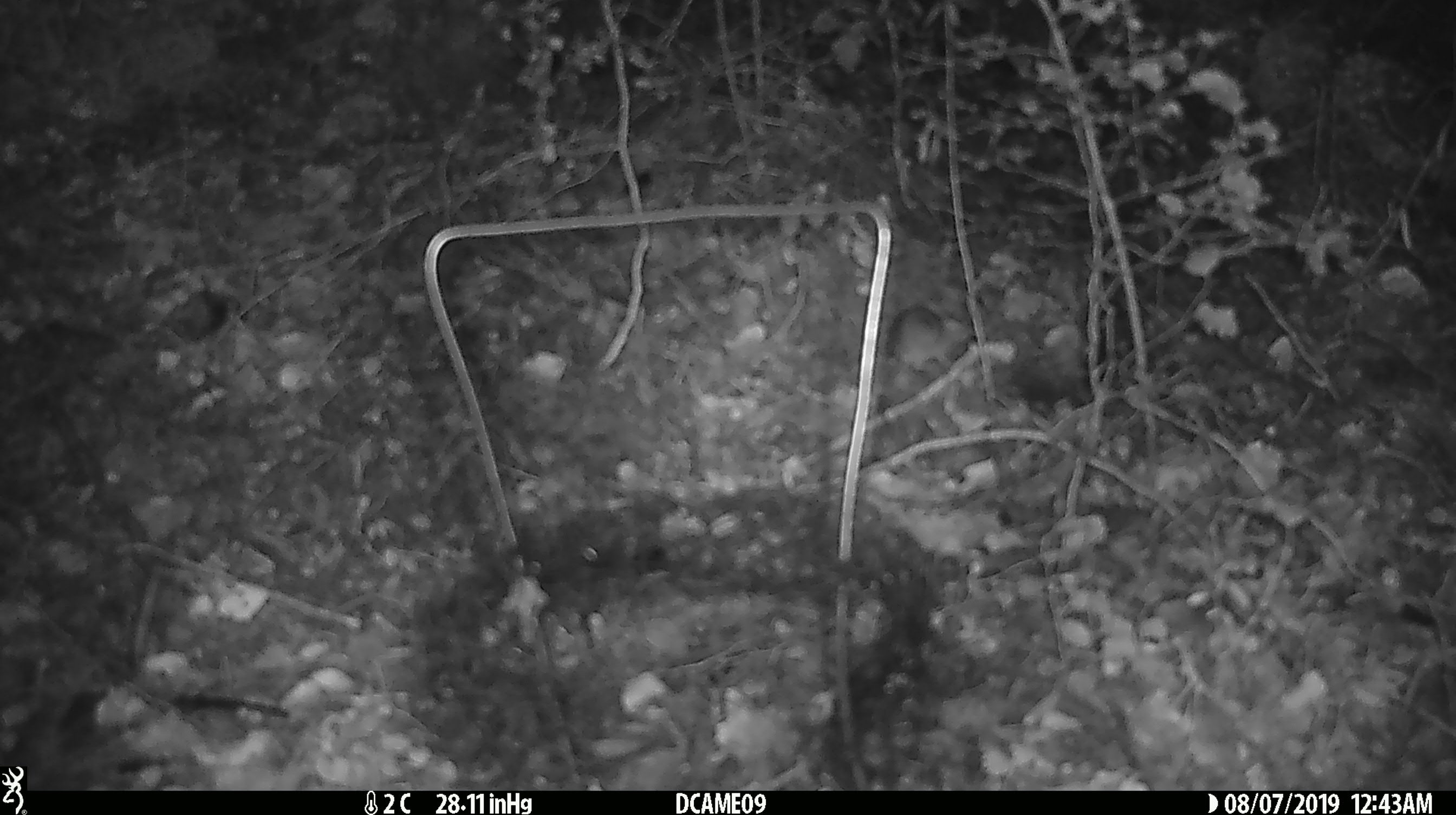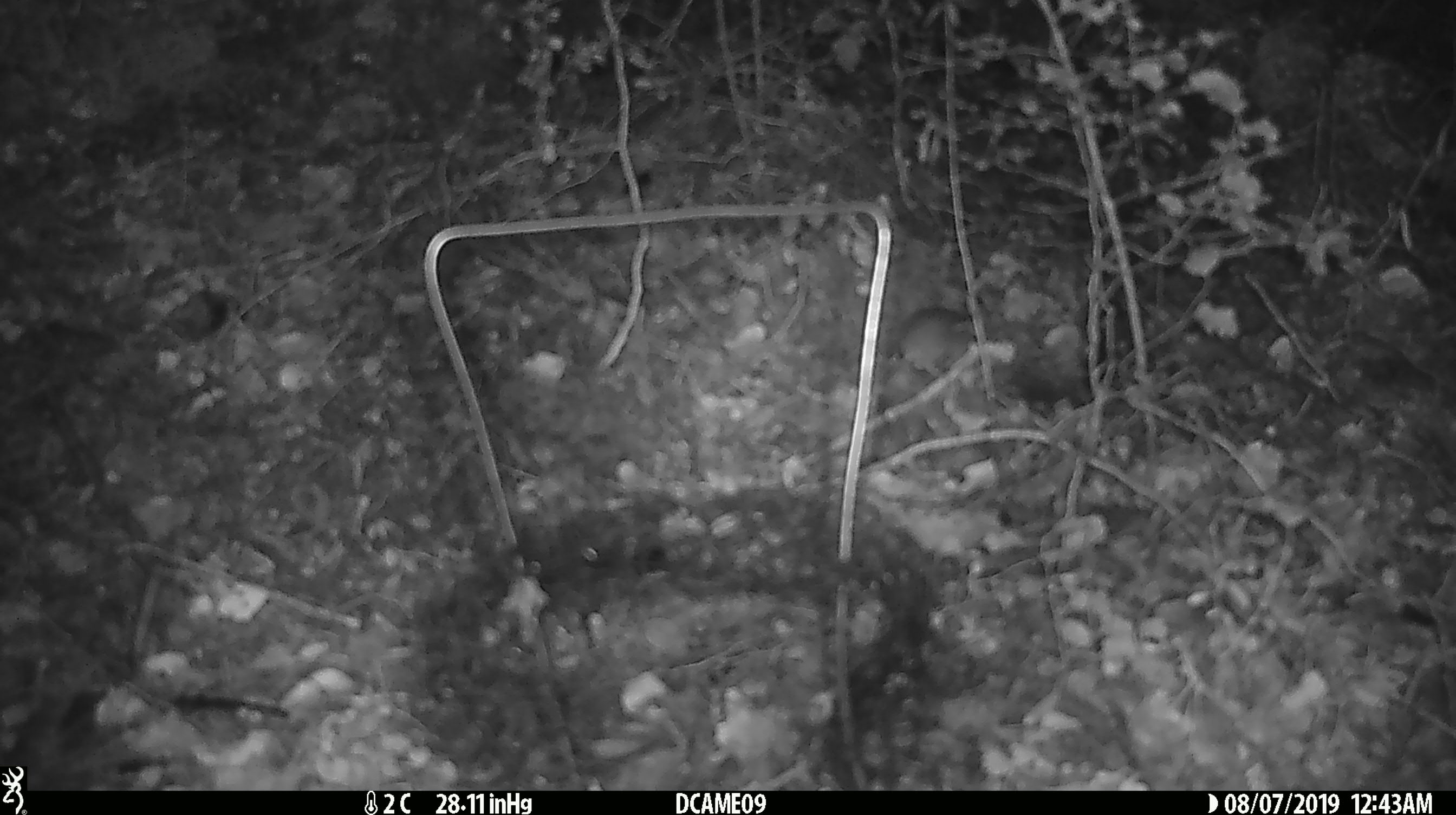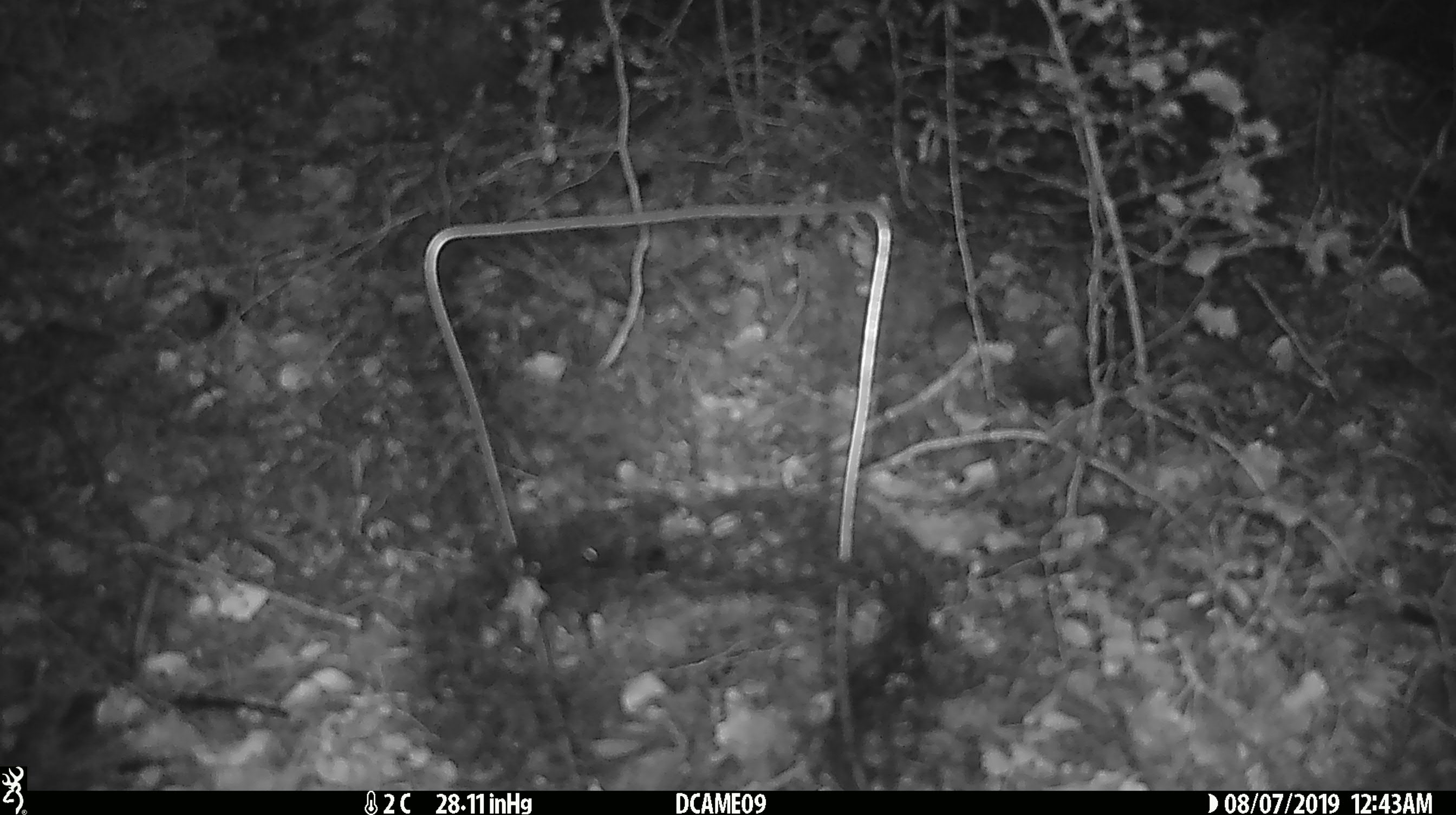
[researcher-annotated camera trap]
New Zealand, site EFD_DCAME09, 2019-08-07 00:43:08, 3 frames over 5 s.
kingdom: Animalia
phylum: Chordata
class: Mammalia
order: Rodentia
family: Muridae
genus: Mus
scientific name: Mus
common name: mouse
Mouse (Mus).